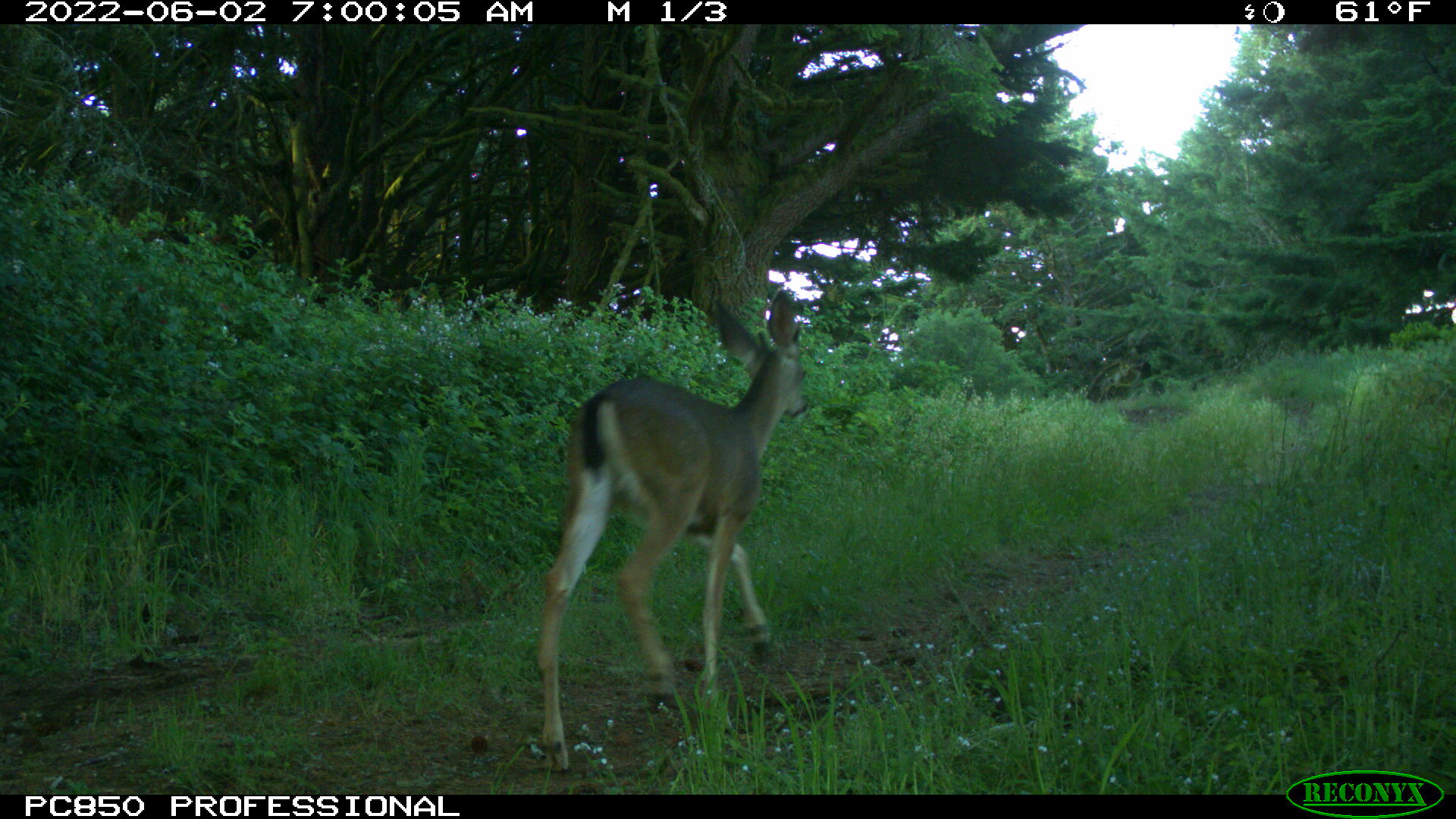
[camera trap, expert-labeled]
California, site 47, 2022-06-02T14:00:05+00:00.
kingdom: Animalia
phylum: Chordata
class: Mammalia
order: Artiodactyla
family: Cervidae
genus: Odocoileus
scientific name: Odocoileus hemionus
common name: mule deer